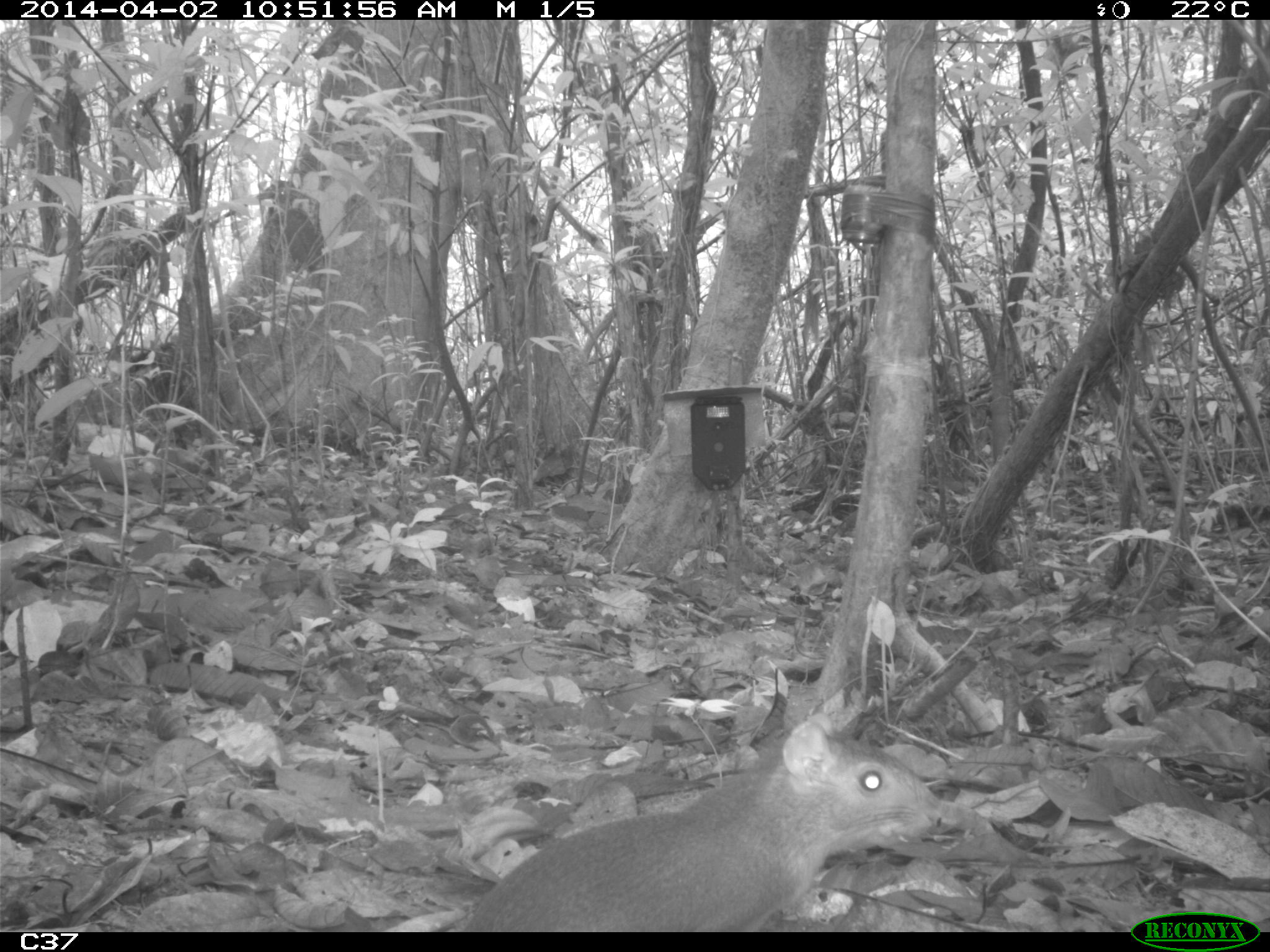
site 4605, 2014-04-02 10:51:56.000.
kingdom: Animalia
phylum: Chordata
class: Mammalia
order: Rodentia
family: Dasyproctidae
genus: Myoprocta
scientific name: Myoprocta pratti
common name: green acouchi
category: myoprocta pratii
Myoprocta pratii (green acouchi) (Myoprocta pratti), count 1, age adult.